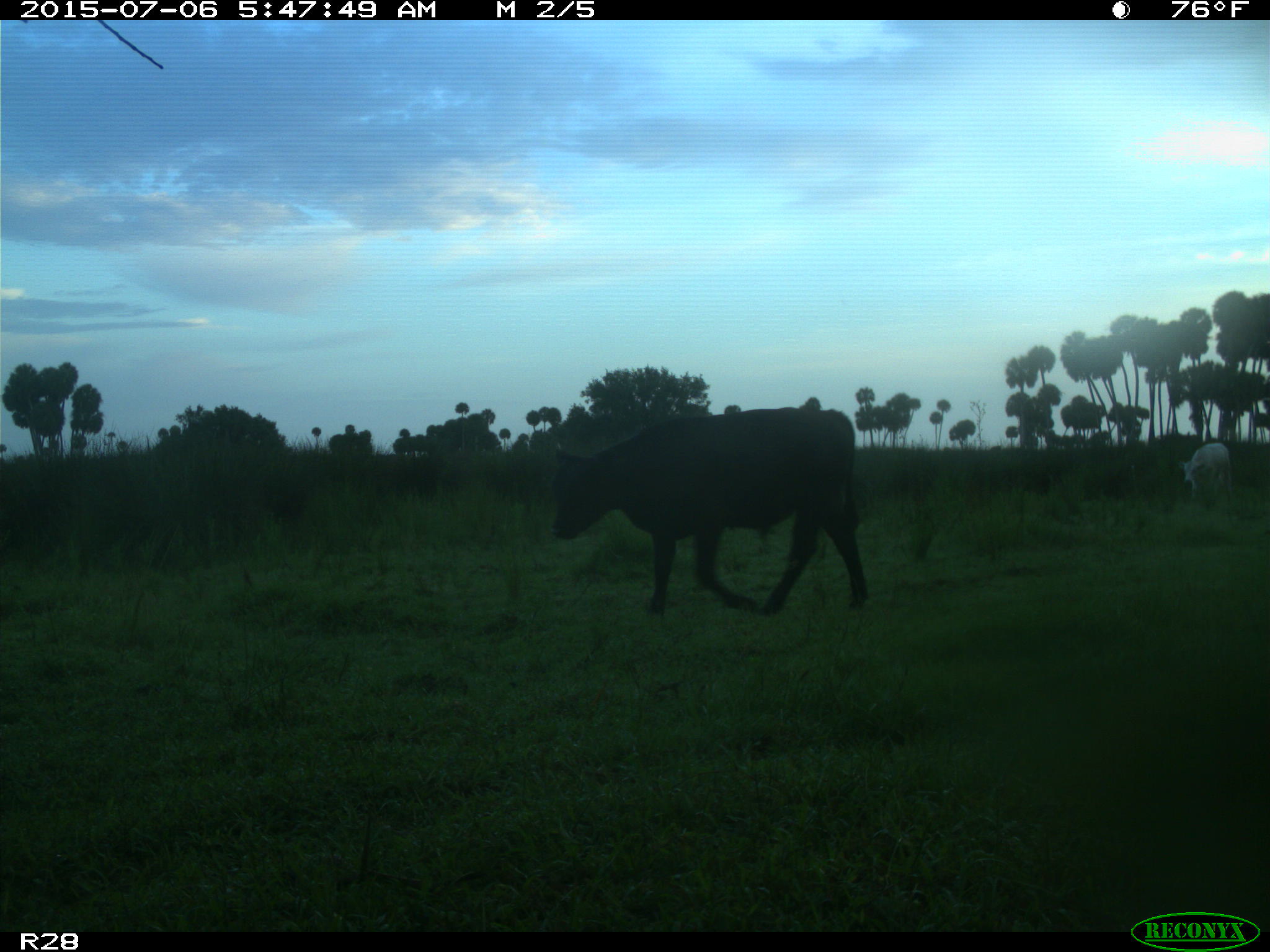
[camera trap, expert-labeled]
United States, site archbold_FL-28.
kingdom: Animalia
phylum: Chordata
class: Mammalia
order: Artiodactyla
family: Bovidae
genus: Bos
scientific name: Bos taurus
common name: domestic cow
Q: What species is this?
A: Bos taurus (domestic cow).